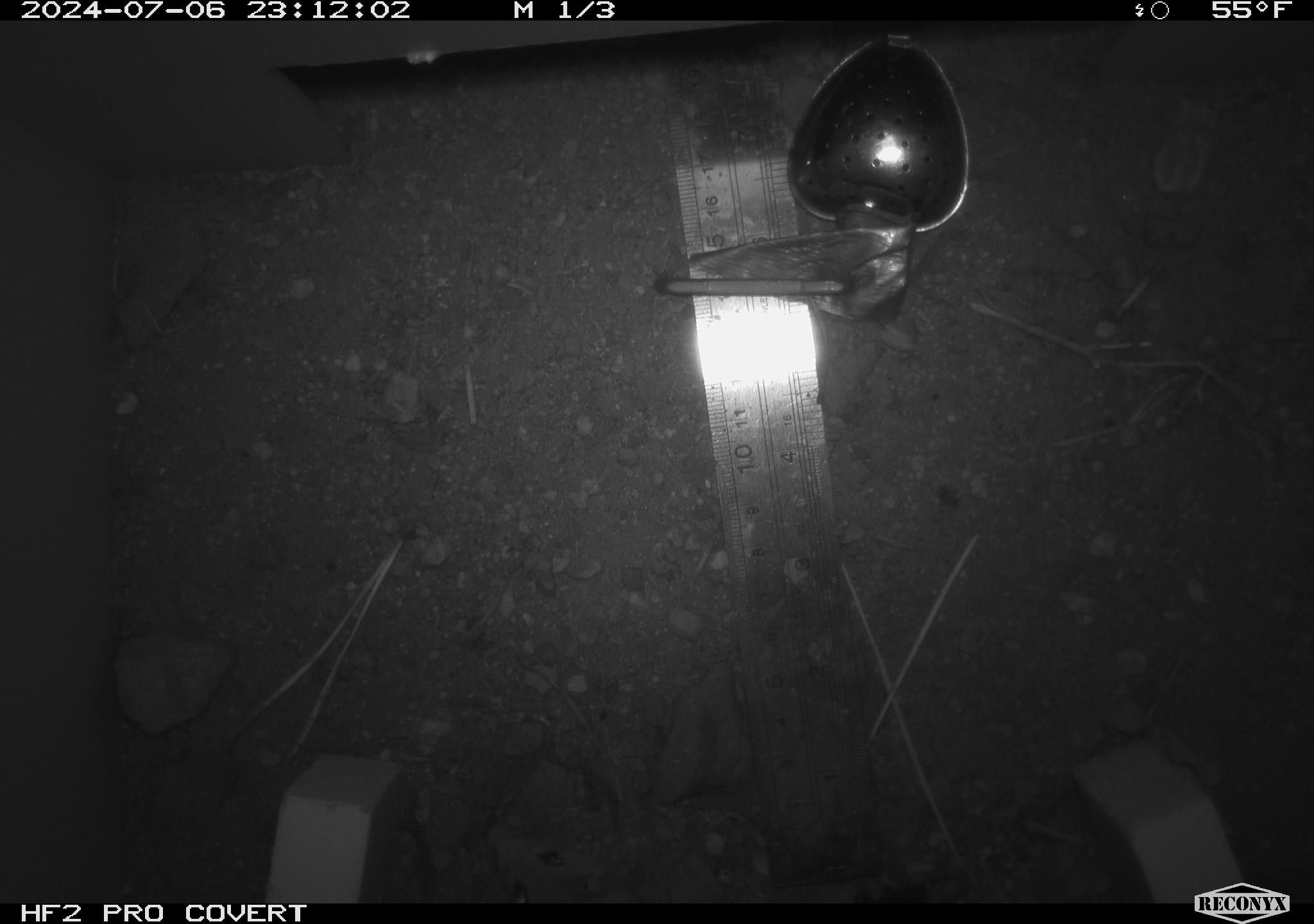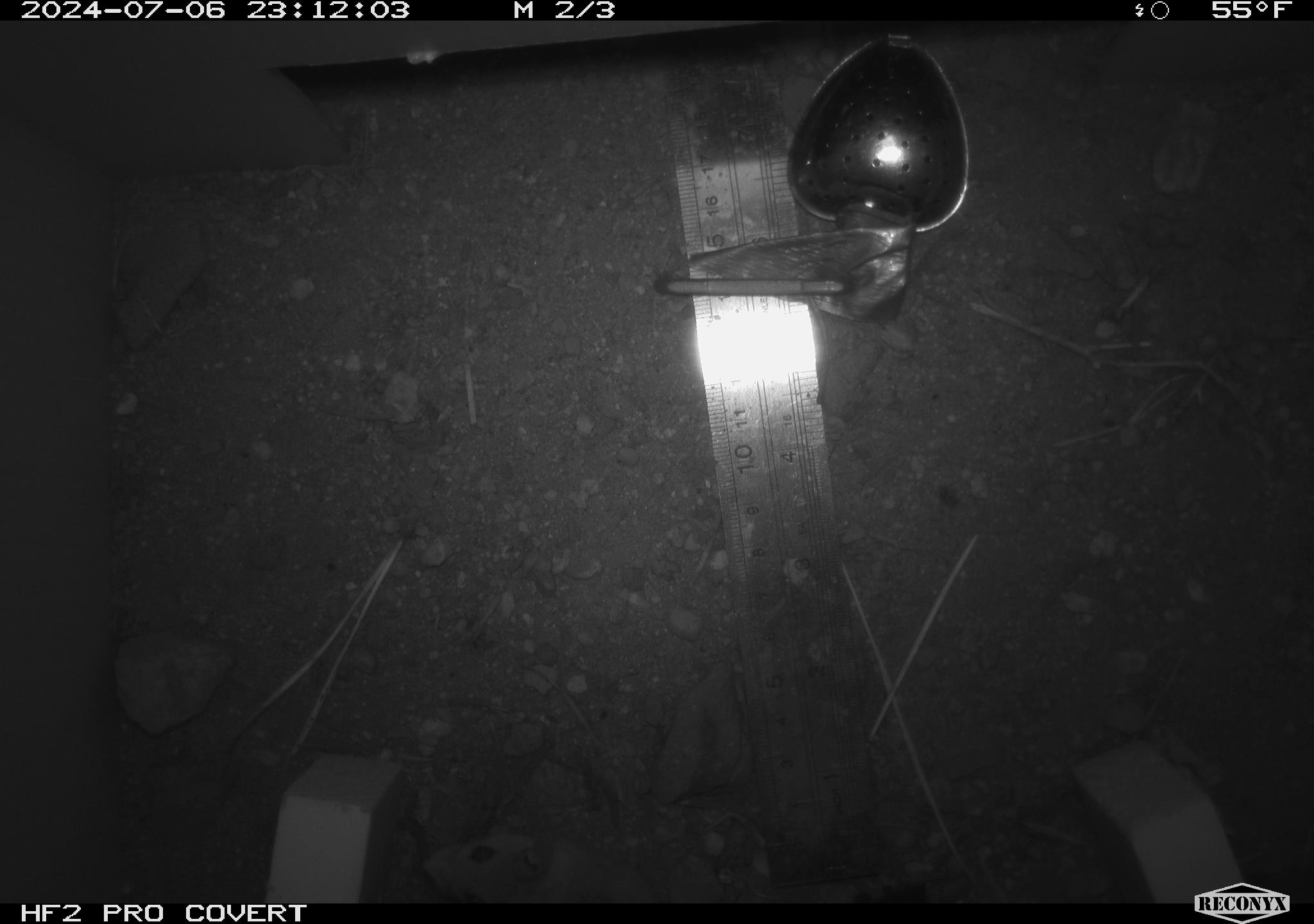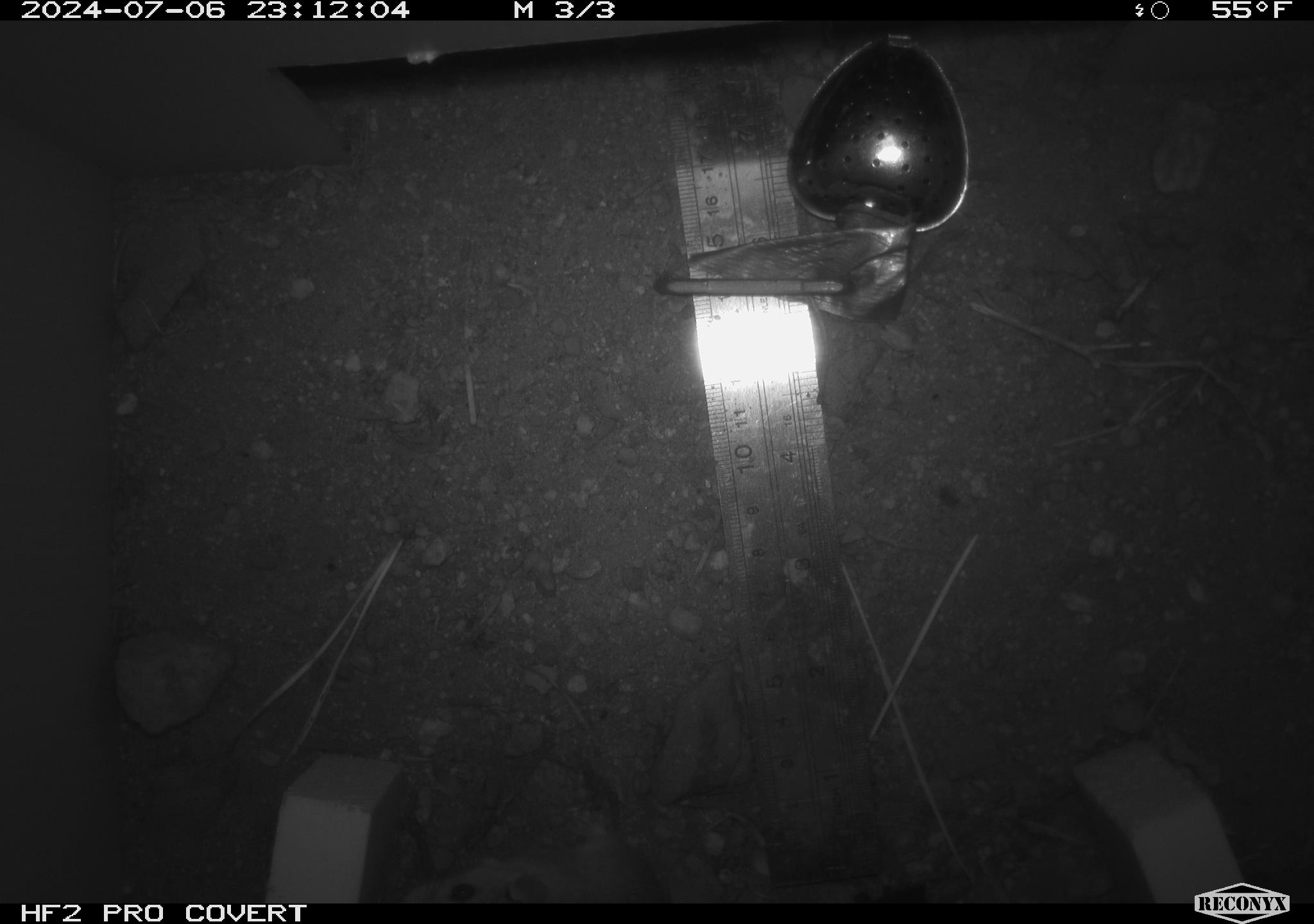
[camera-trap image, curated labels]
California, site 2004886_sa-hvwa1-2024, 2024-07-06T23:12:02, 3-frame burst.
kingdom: Animalia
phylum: Chordata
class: Mammalia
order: Rodentia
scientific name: Rodentia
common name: mouse species